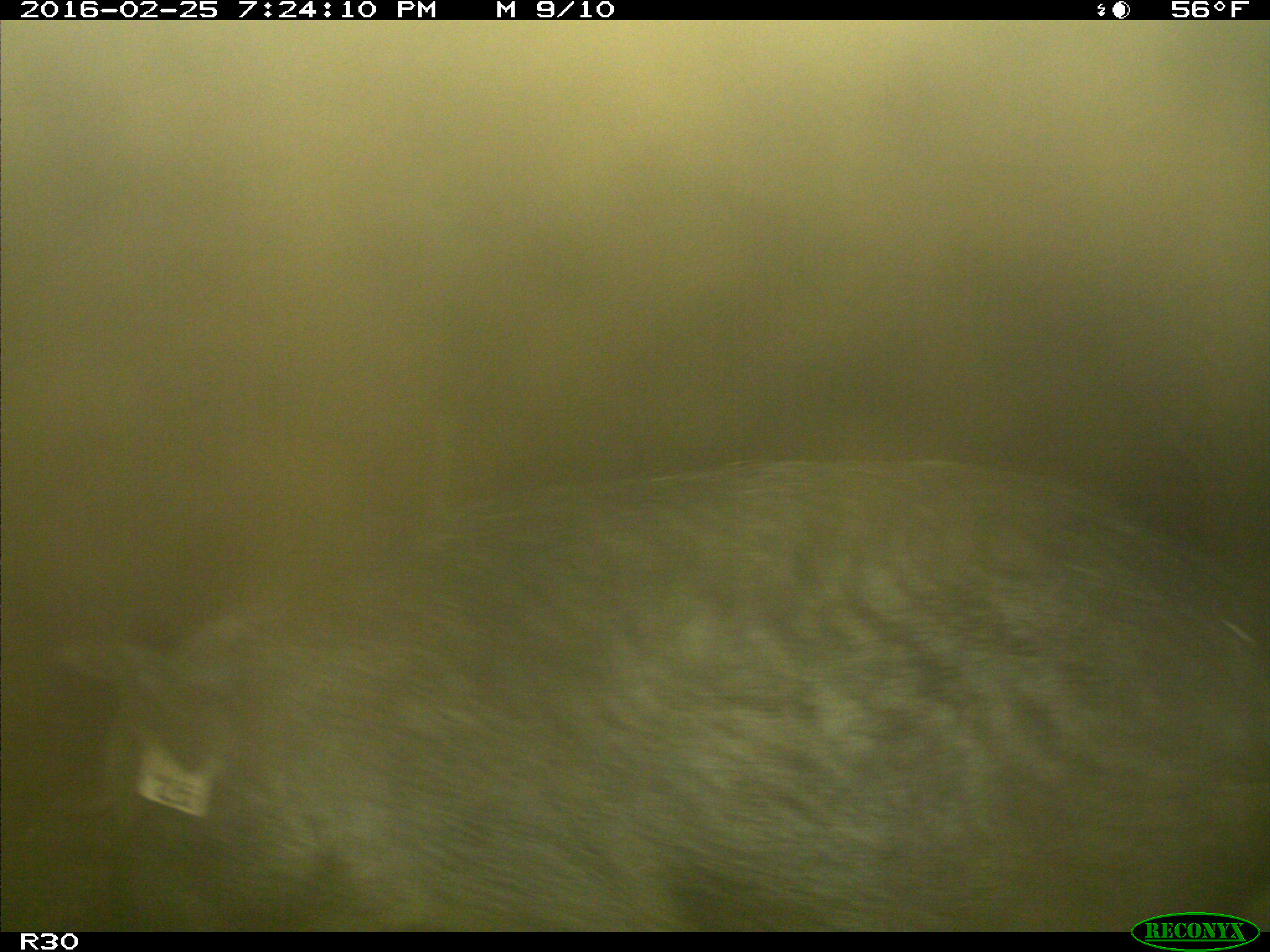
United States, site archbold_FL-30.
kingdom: Animalia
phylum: Chordata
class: Mammalia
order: Artiodactyla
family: Suidae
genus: Sus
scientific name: Sus scrofa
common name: wild boar